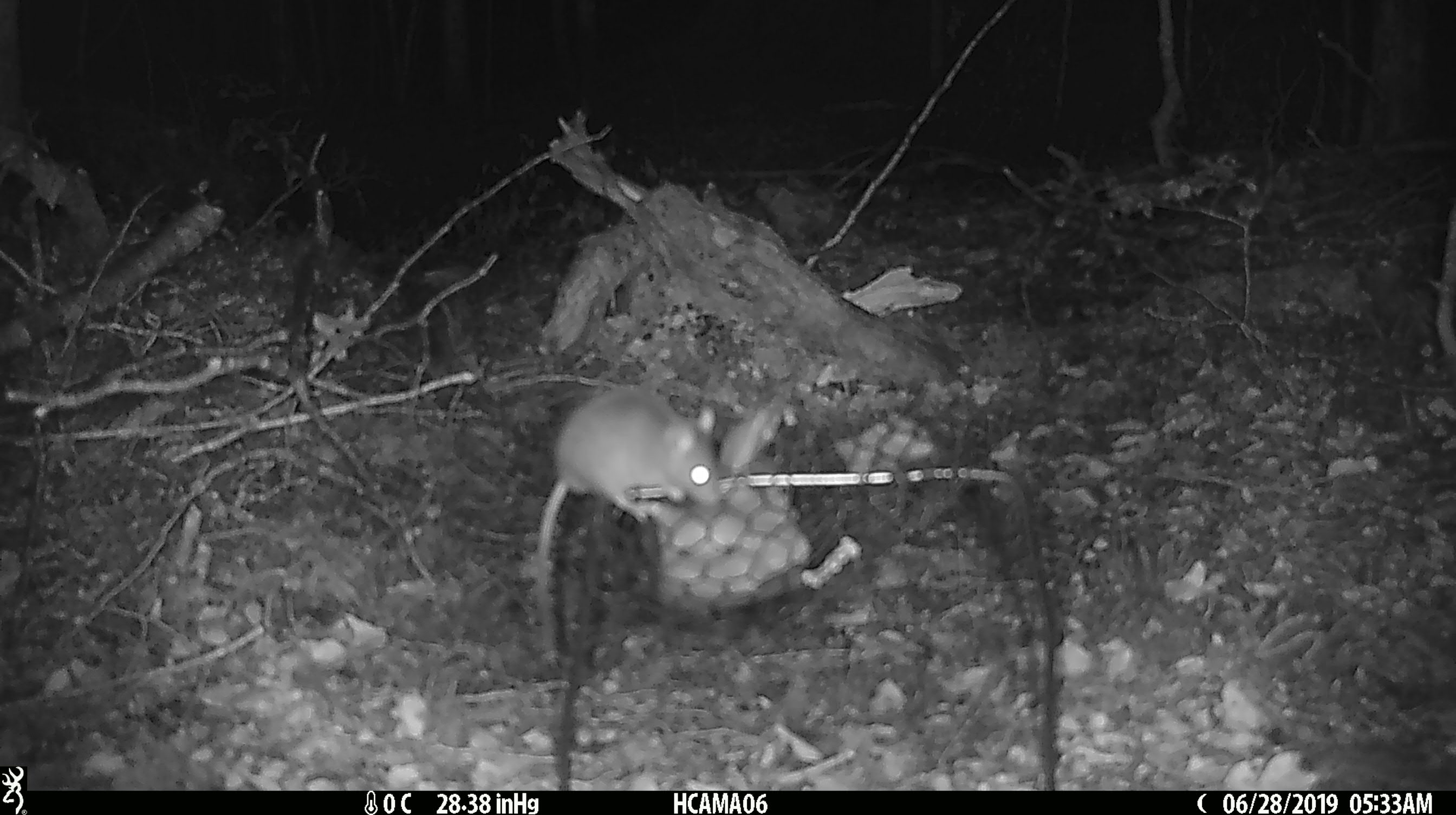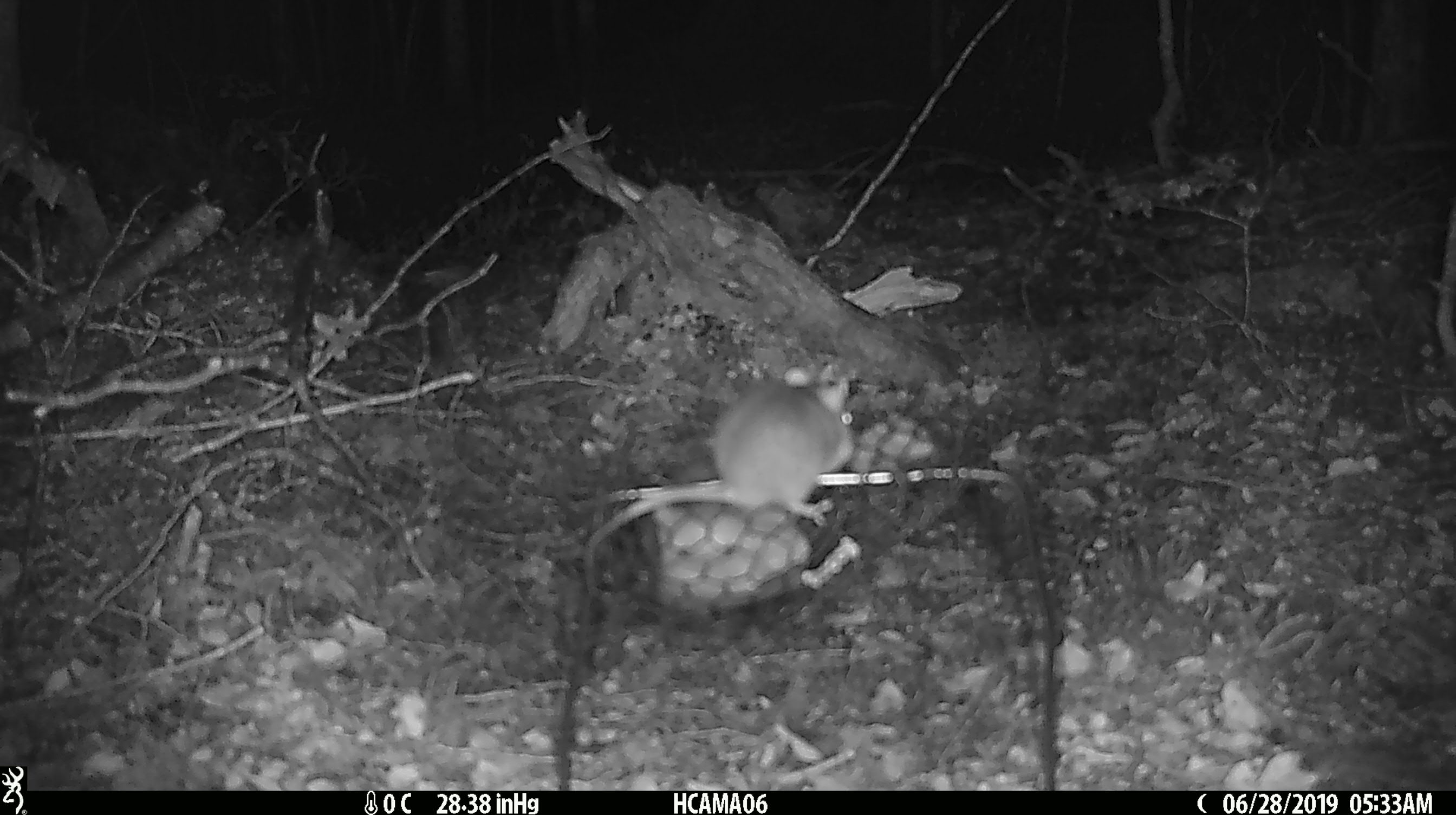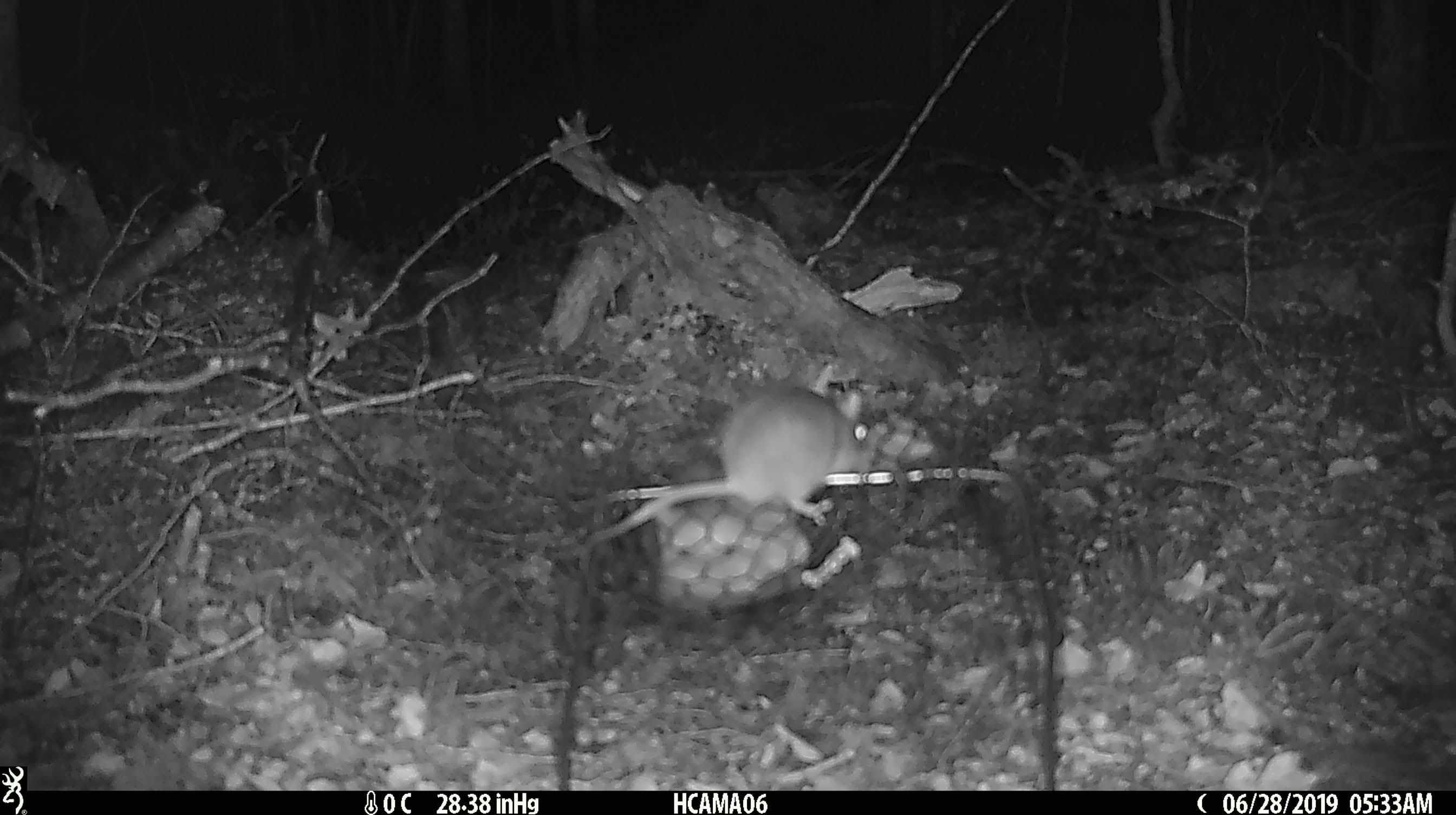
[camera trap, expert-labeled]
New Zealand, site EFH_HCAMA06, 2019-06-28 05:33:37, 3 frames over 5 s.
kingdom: Animalia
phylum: Chordata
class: Mammalia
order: Rodentia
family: Muridae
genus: Mus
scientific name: Mus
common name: mouse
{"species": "mouse (Mus)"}